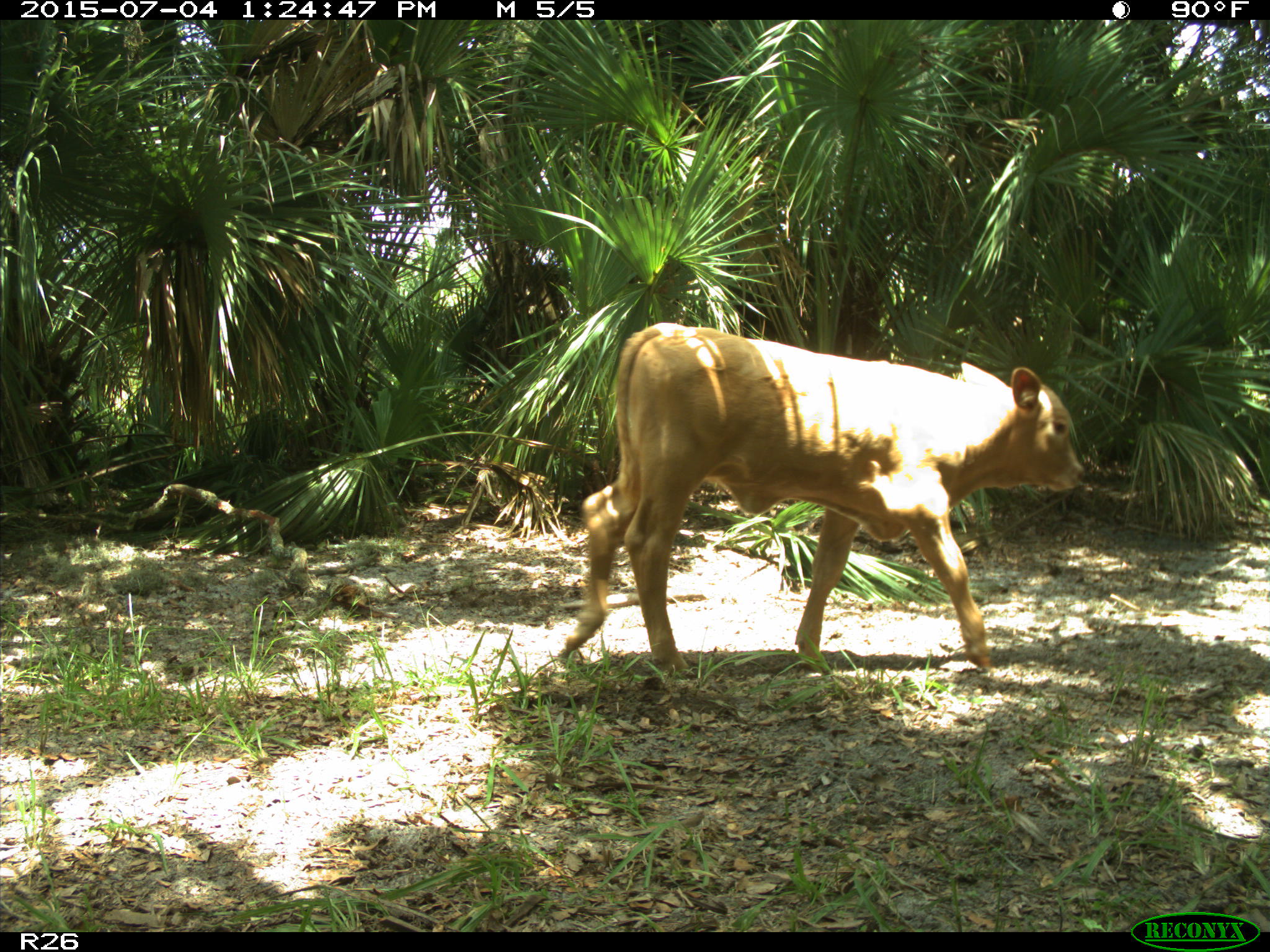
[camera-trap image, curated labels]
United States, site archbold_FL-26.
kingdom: Animalia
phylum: Chordata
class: Mammalia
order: Artiodactyla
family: Bovidae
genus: Bos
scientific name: Bos taurus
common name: domestic cow